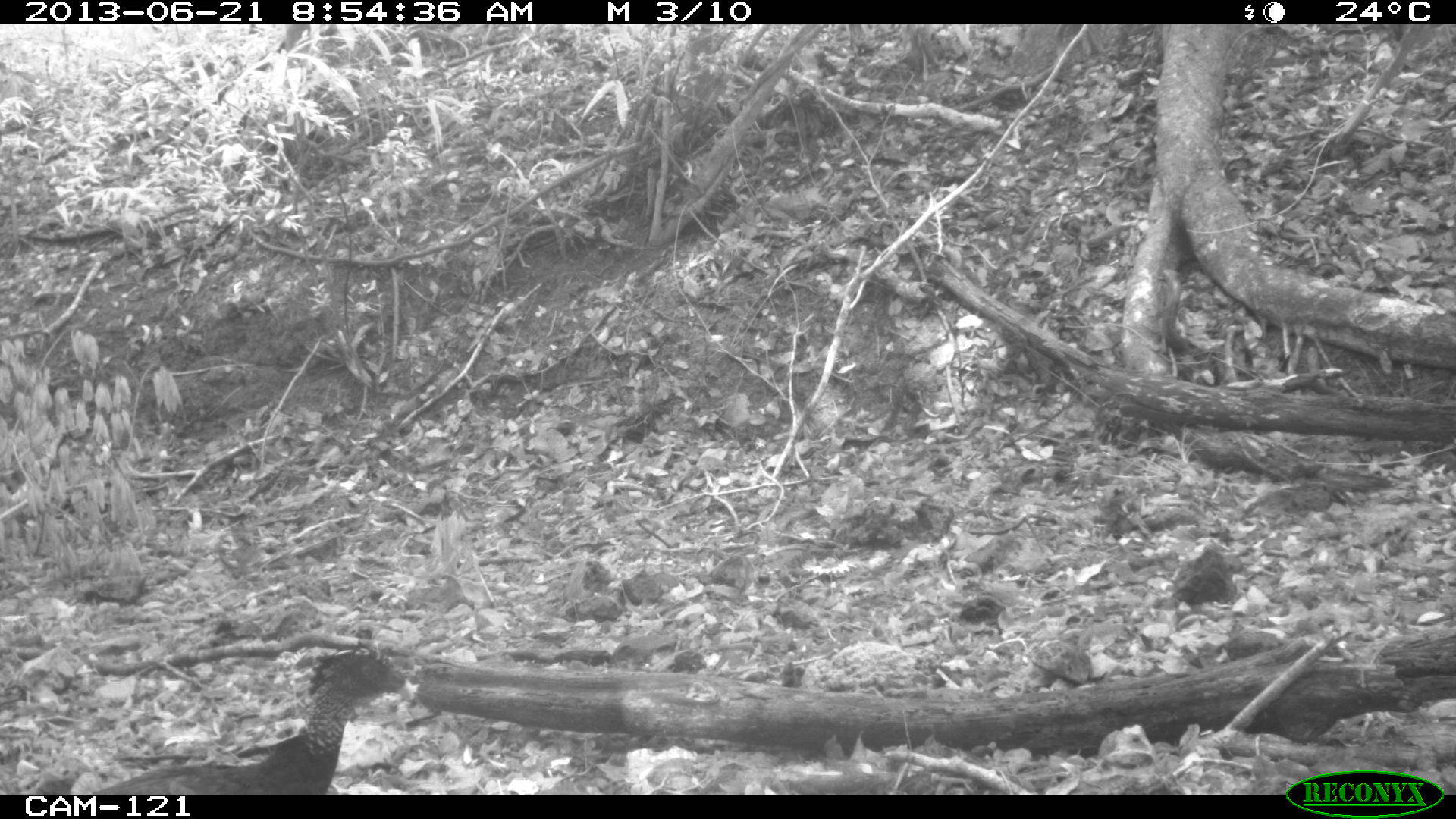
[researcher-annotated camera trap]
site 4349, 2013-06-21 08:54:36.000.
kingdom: Animalia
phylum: Chordata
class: Aves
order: Galliformes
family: Cracidae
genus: Crax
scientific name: Crax rubra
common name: great curassow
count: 1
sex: female